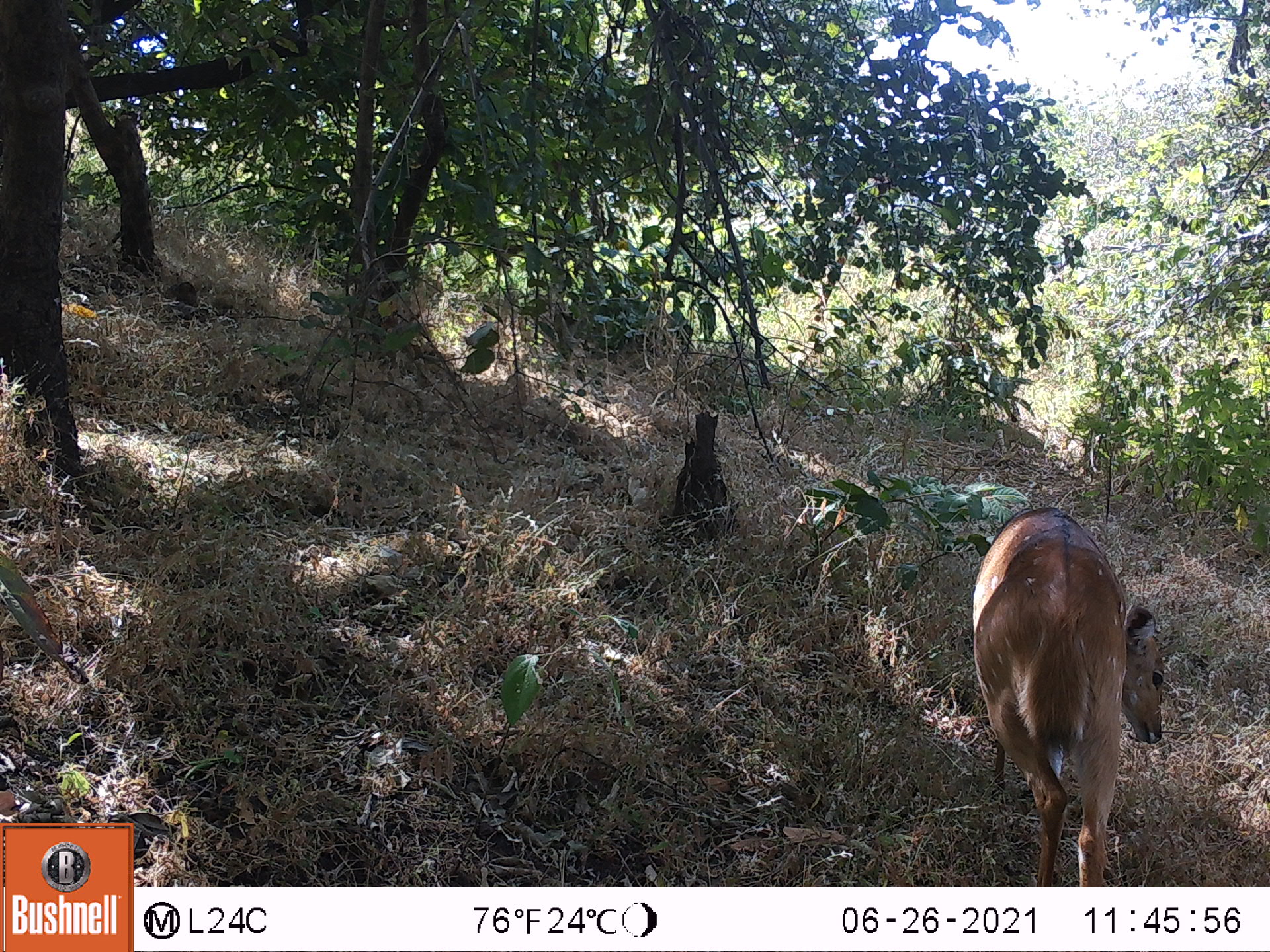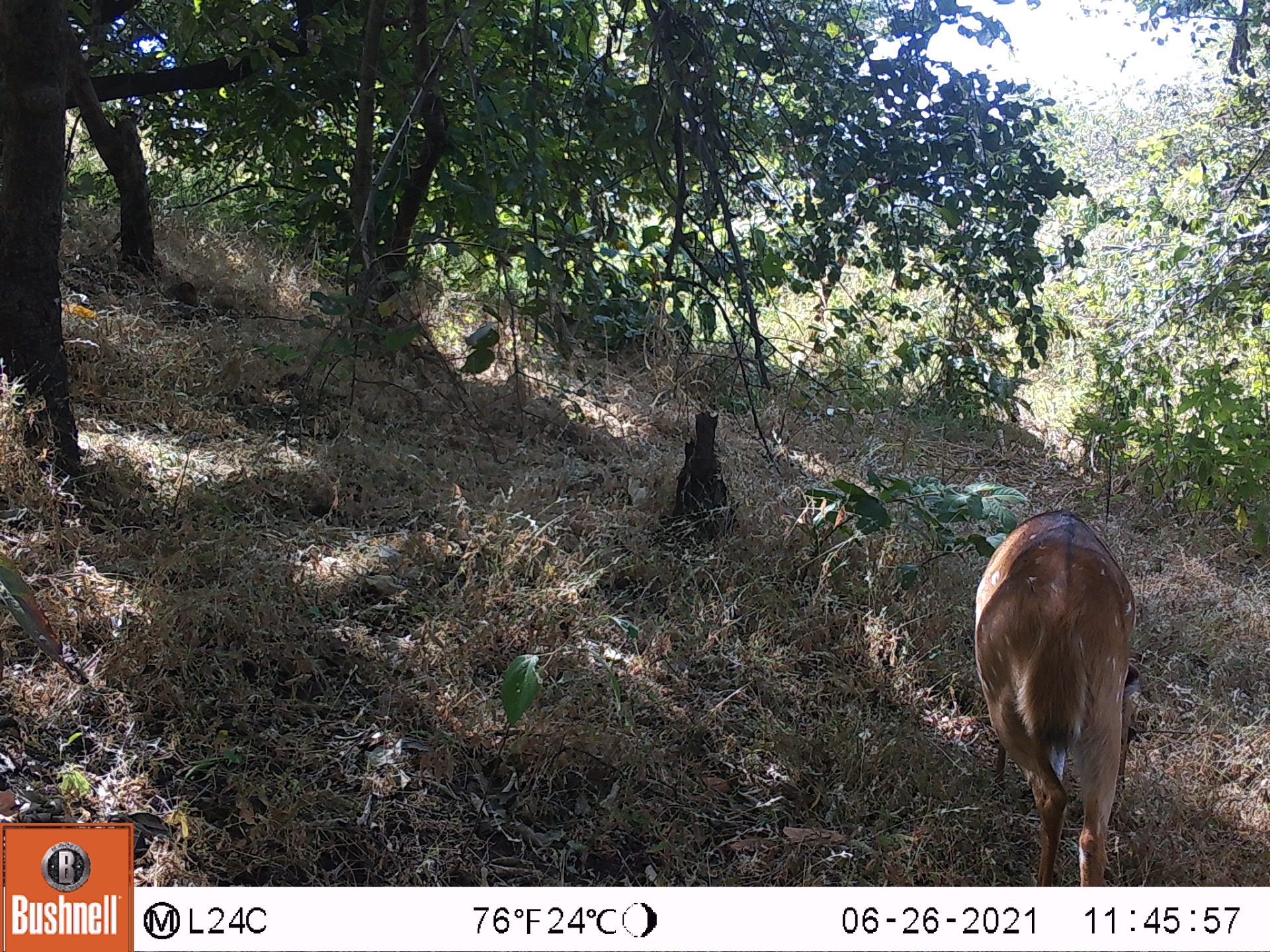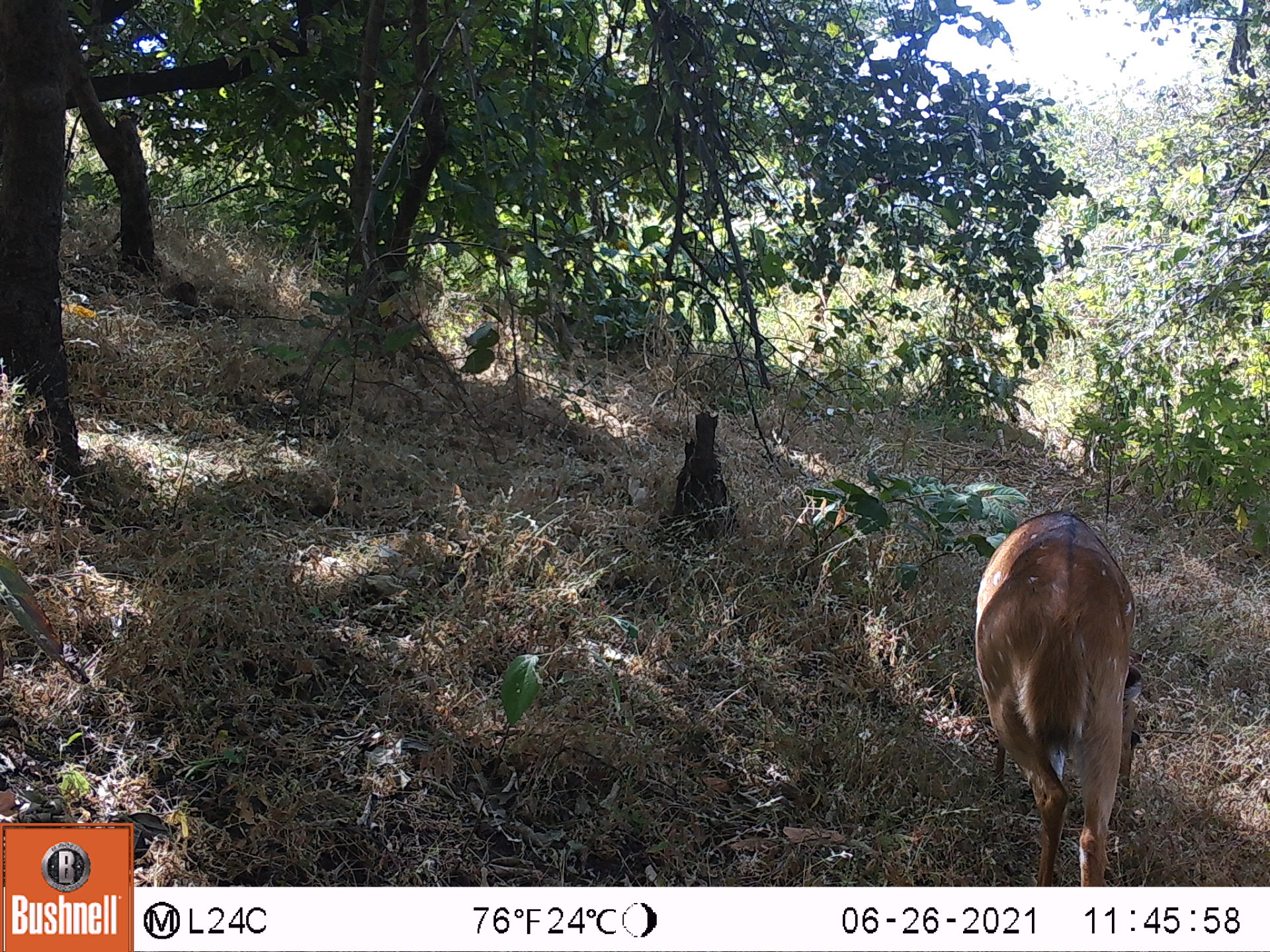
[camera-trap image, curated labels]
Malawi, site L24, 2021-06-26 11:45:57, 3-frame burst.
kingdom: Animalia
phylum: Chordata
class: Mammalia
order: Artiodactyla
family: Bovidae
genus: Tragelaphus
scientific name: Tragelaphus sylvaticus sylvaticus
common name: cape bushbuck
Cape bushbuck (Tragelaphus sylvaticus sylvaticus), count 1.